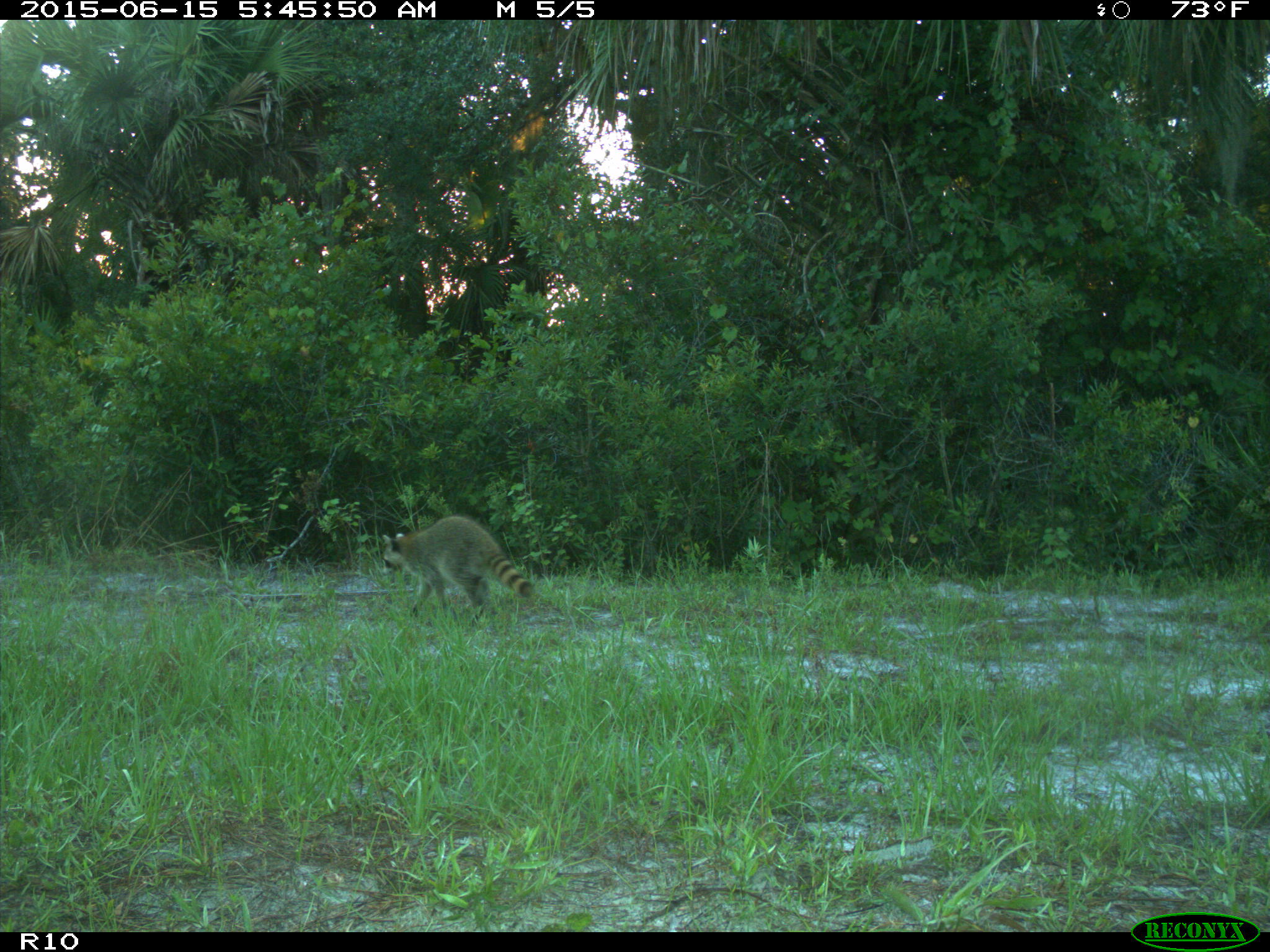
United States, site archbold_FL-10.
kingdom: Animalia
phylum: Chordata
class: Mammalia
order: Carnivora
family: Procyonidae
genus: Procyon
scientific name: Procyon lotor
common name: common raccoon